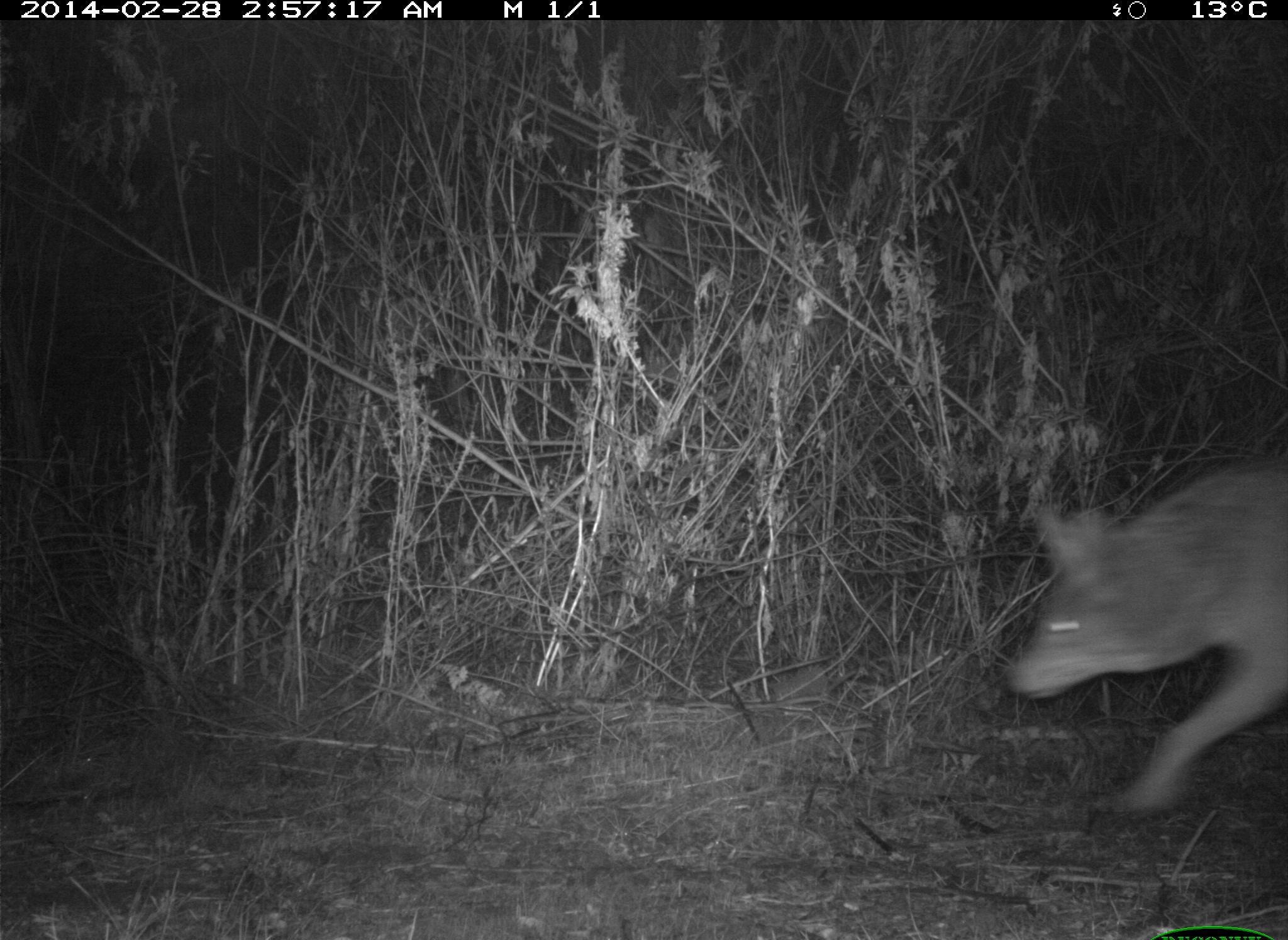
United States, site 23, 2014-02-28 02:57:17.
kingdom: Animalia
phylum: Chordata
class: Mammalia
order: Carnivora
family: Canidae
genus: Canis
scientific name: Canis latrans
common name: coyote